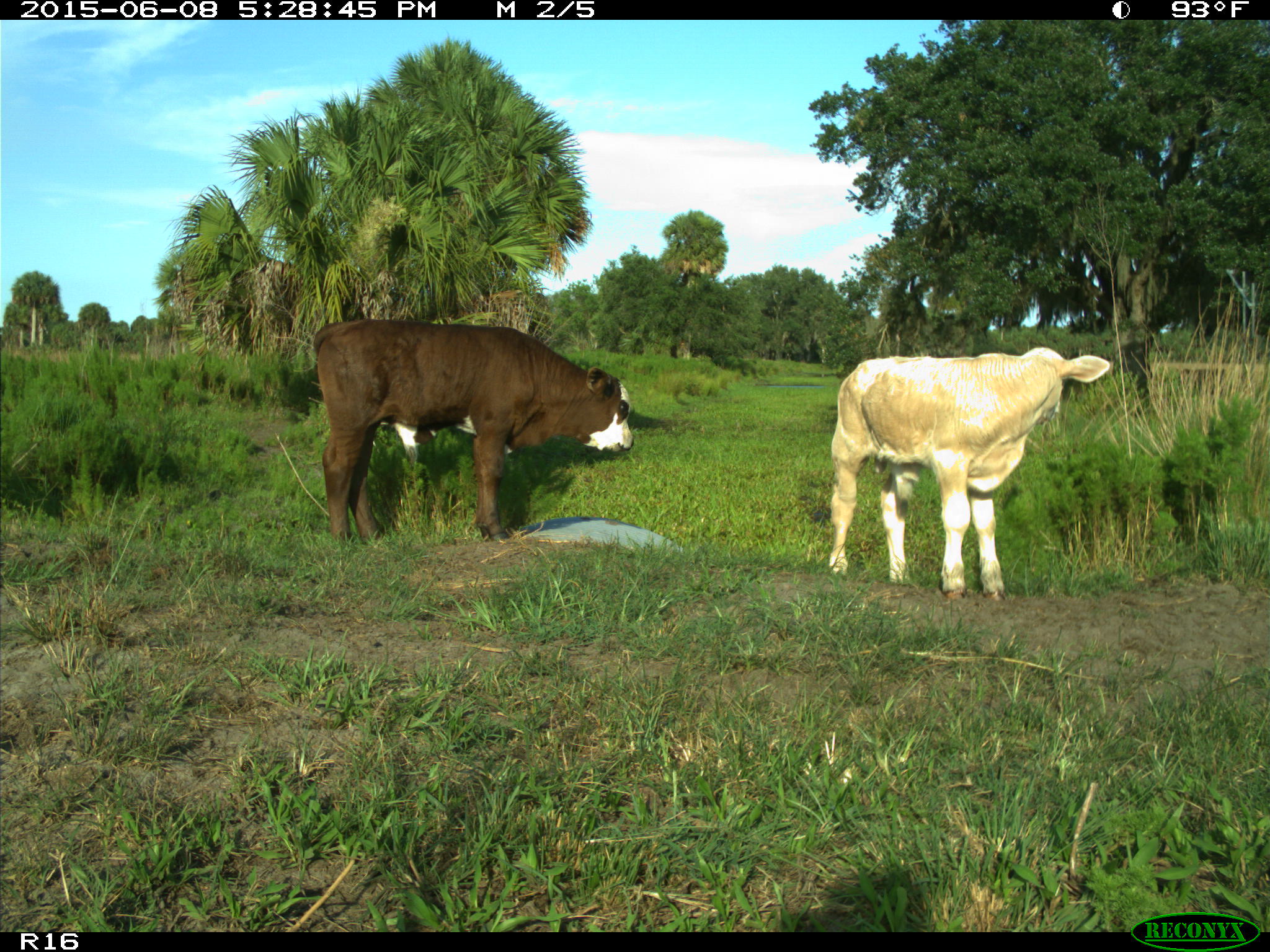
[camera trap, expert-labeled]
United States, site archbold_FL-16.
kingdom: Animalia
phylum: Chordata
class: Mammalia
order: Artiodactyla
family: Bovidae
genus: Bos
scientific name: Bos taurus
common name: domestic cow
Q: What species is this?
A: Bos taurus (domestic cow).